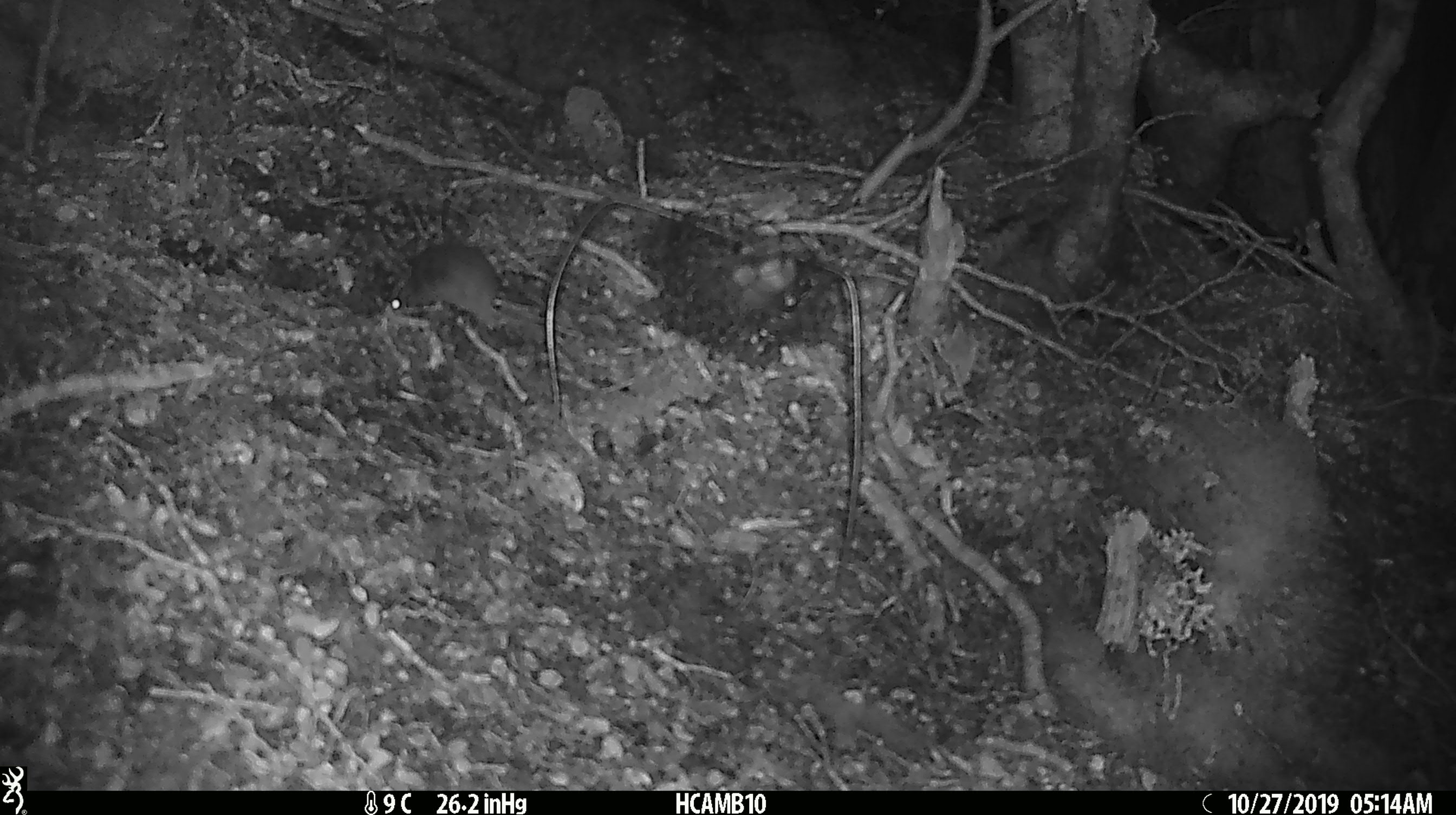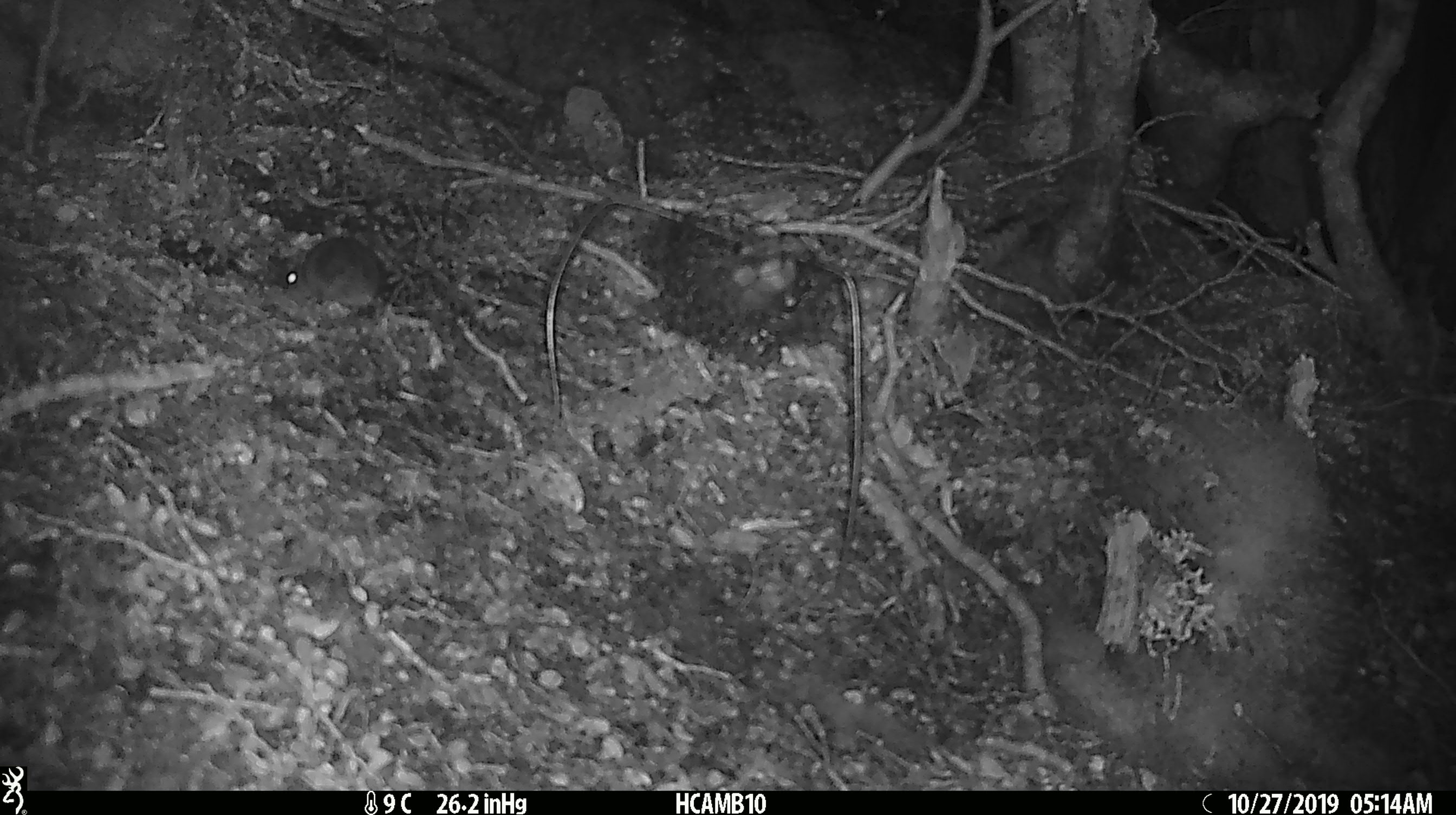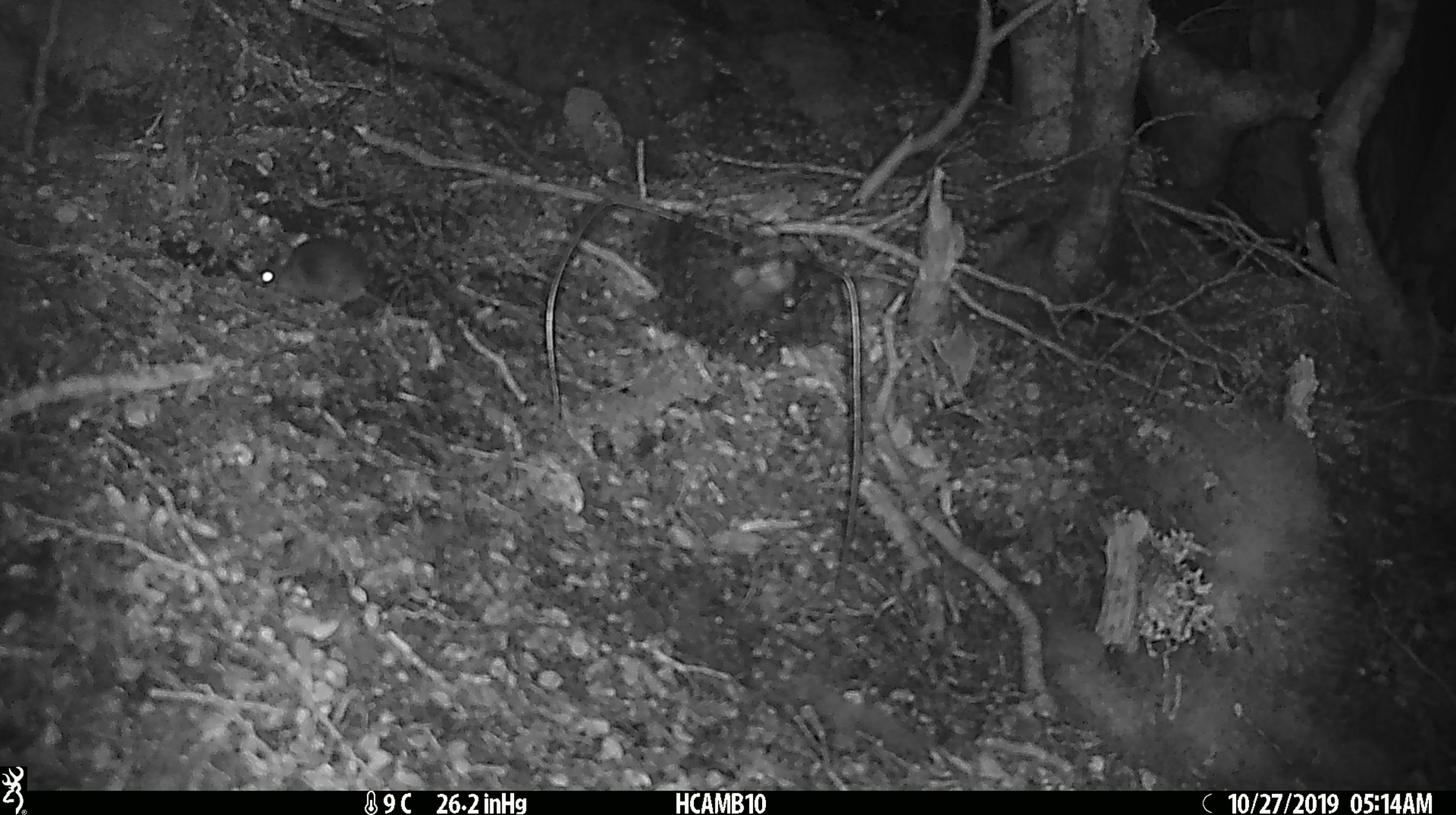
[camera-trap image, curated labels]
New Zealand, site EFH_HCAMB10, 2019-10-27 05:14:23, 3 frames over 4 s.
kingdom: Animalia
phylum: Chordata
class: Mammalia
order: Rodentia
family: Muridae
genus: Mus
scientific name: Mus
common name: mouse